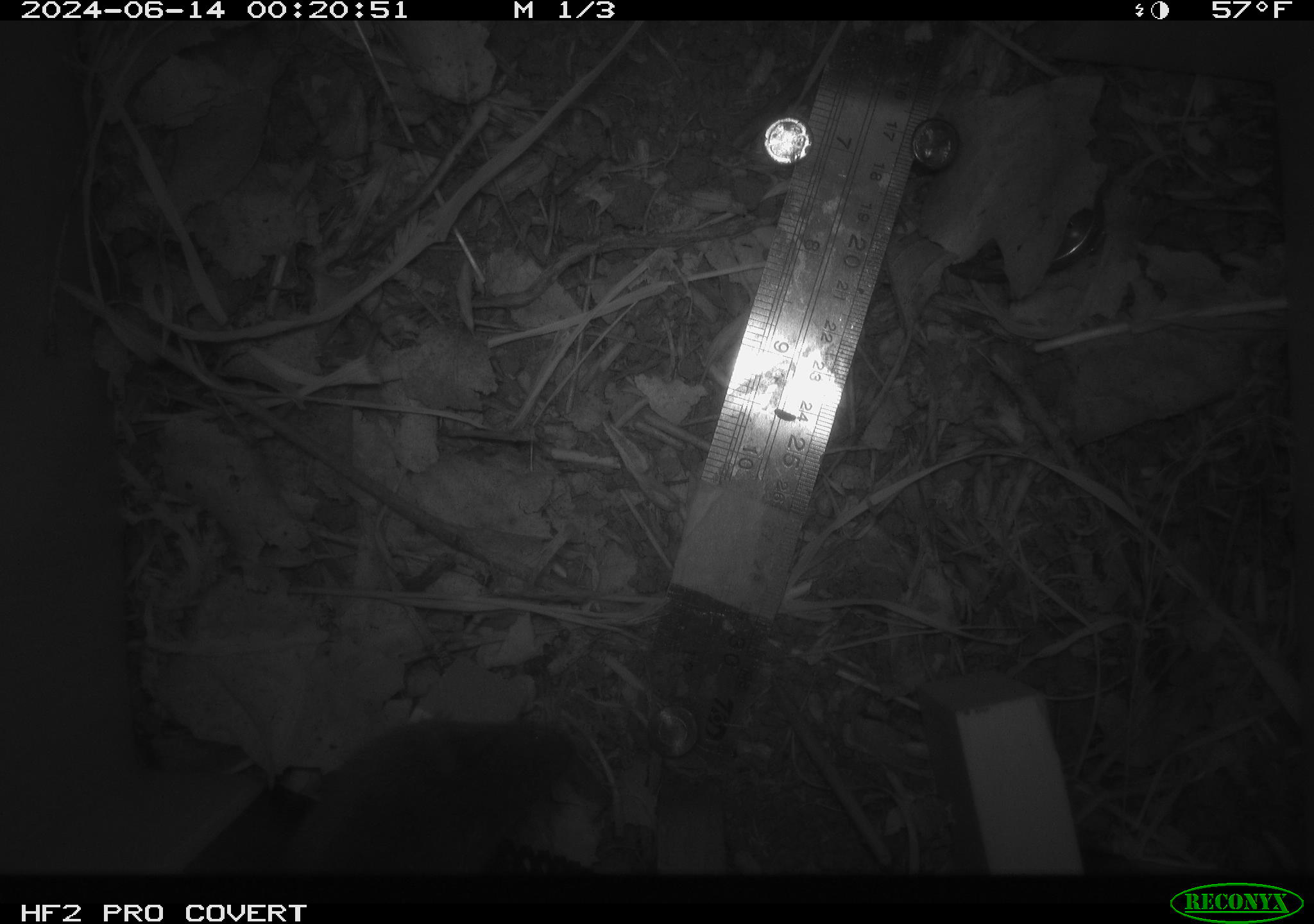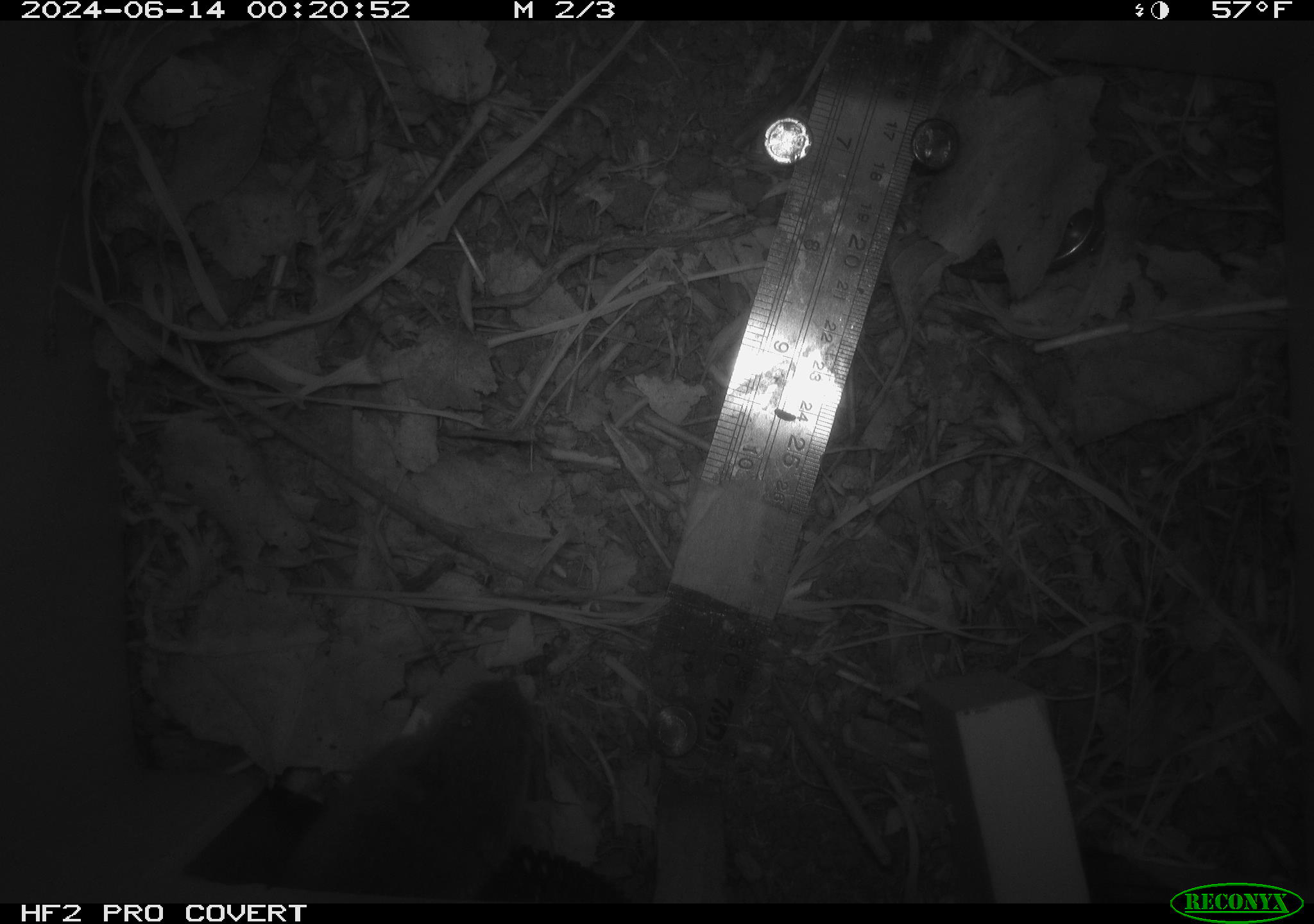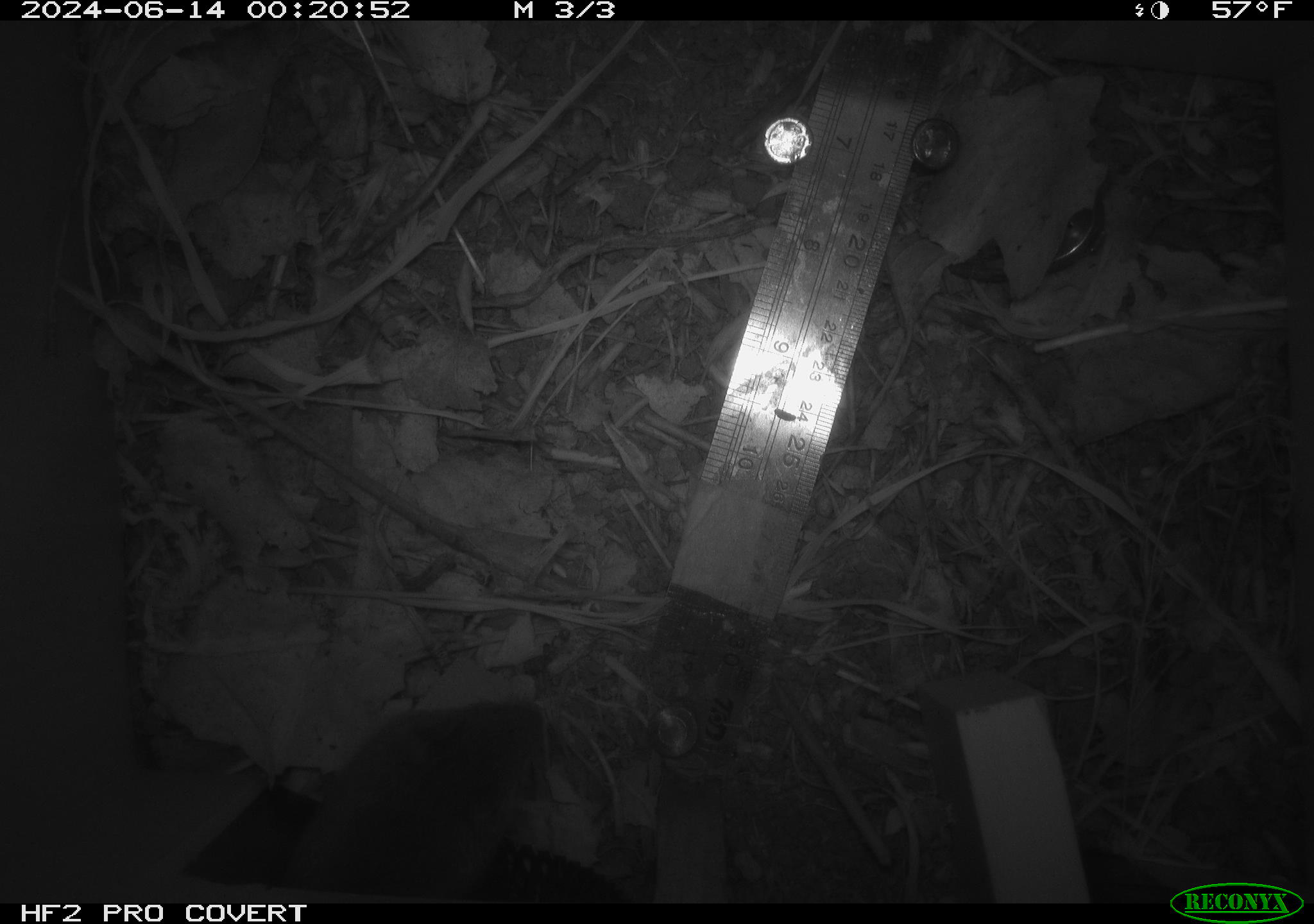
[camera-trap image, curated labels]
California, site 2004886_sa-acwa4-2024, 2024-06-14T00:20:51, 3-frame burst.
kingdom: Animalia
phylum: Chordata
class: Mammalia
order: Rodentia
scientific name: Rodentia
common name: mouse species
Mouse species (Rodentia).